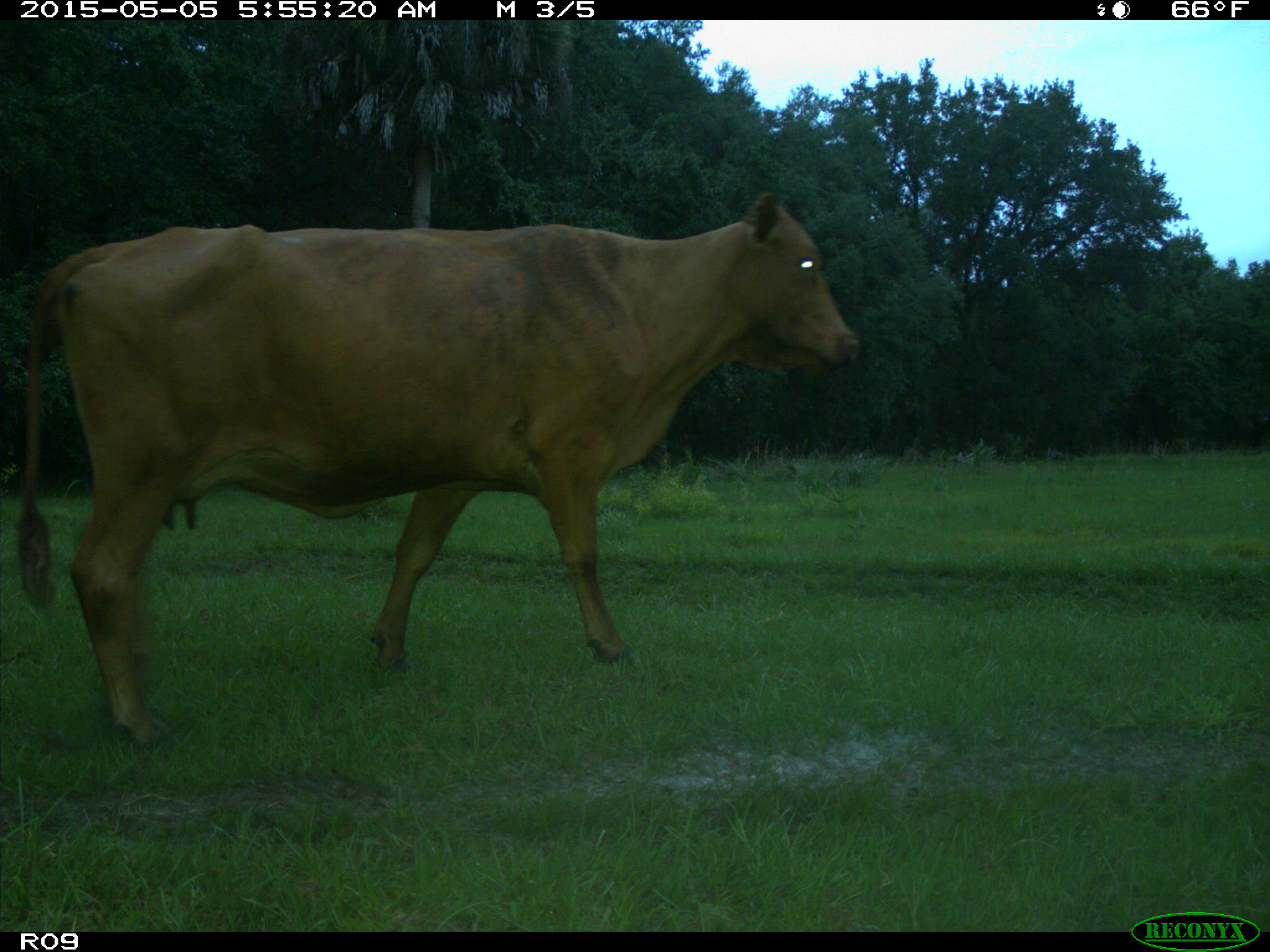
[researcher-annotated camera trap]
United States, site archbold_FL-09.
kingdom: Animalia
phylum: Chordata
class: Mammalia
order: Artiodactyla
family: Bovidae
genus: Bos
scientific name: Bos taurus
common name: domestic cow